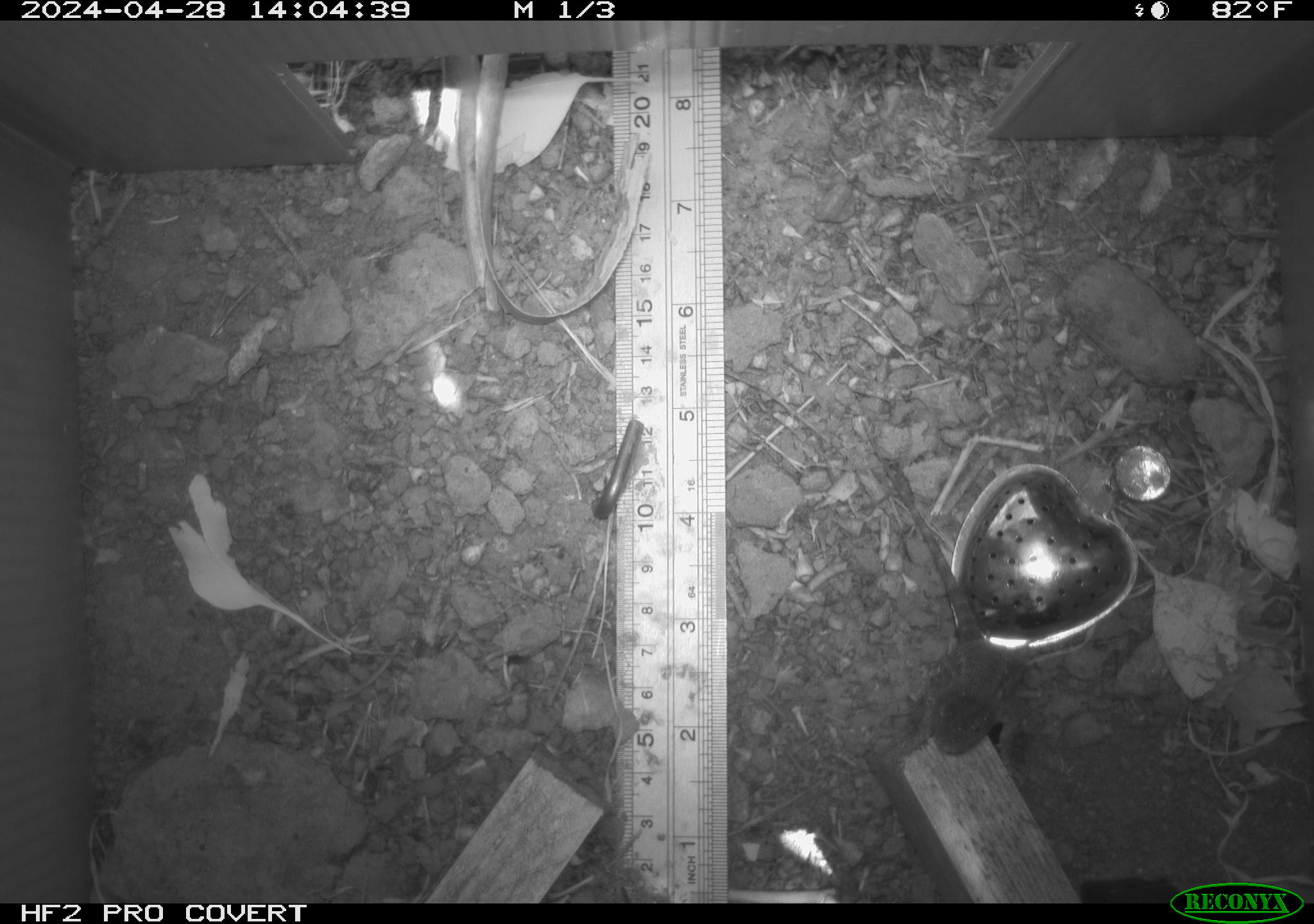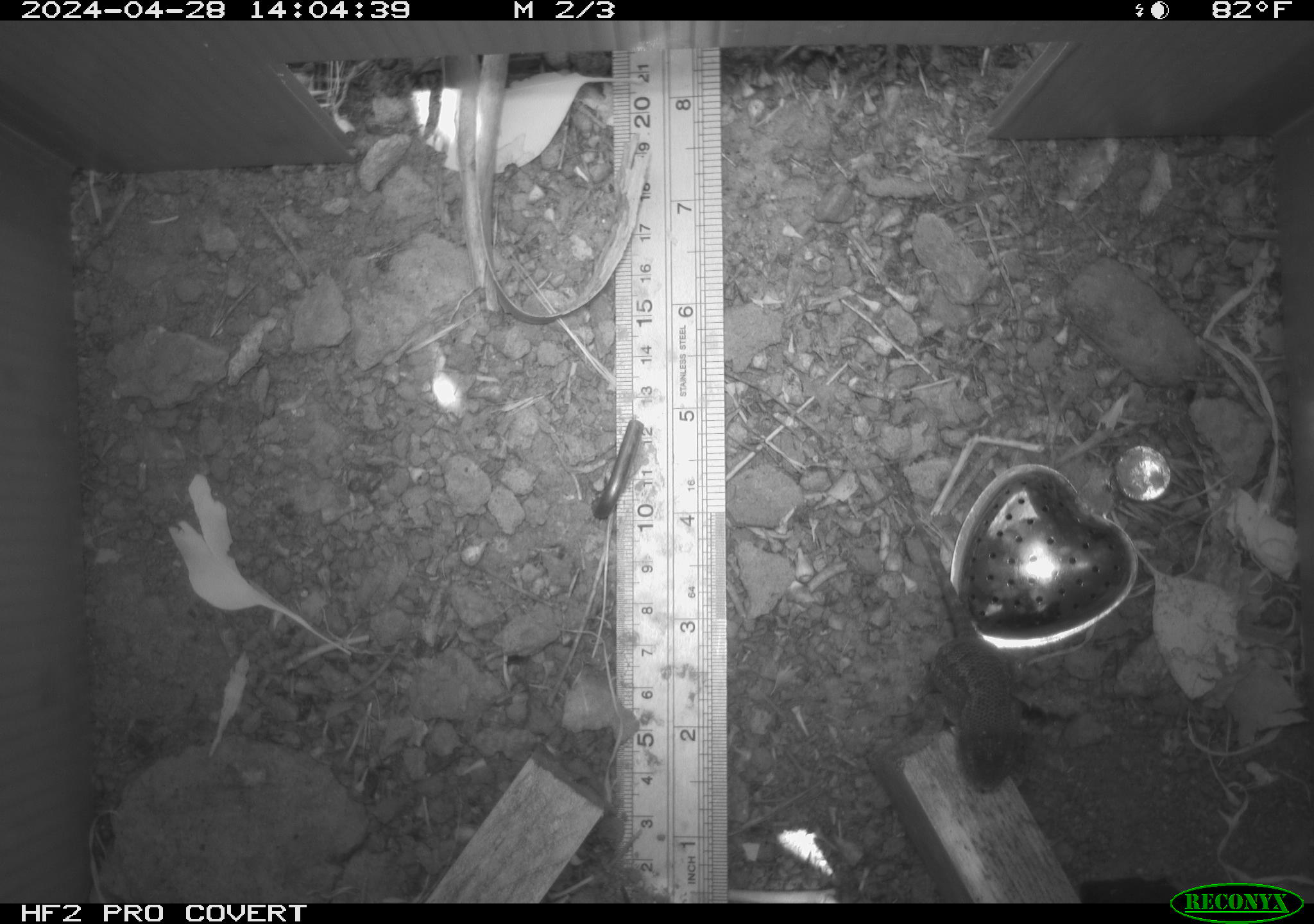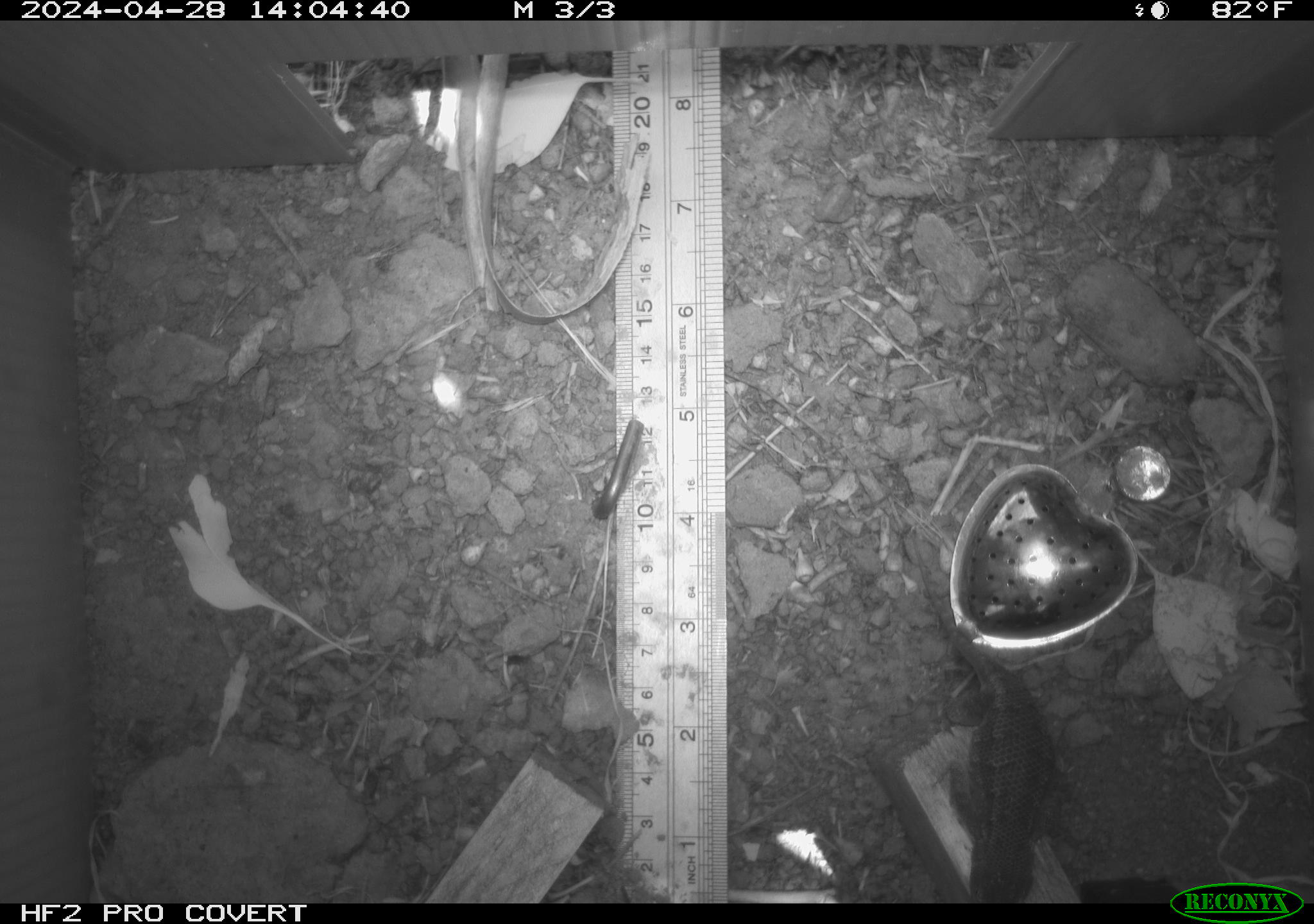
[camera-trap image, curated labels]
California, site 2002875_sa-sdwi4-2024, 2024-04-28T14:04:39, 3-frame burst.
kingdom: Animalia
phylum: Chordata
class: Reptilia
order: Squamata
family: Phrynosomatidae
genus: Sceloporus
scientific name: Sceloporus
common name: spiny lizards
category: sceloporus species